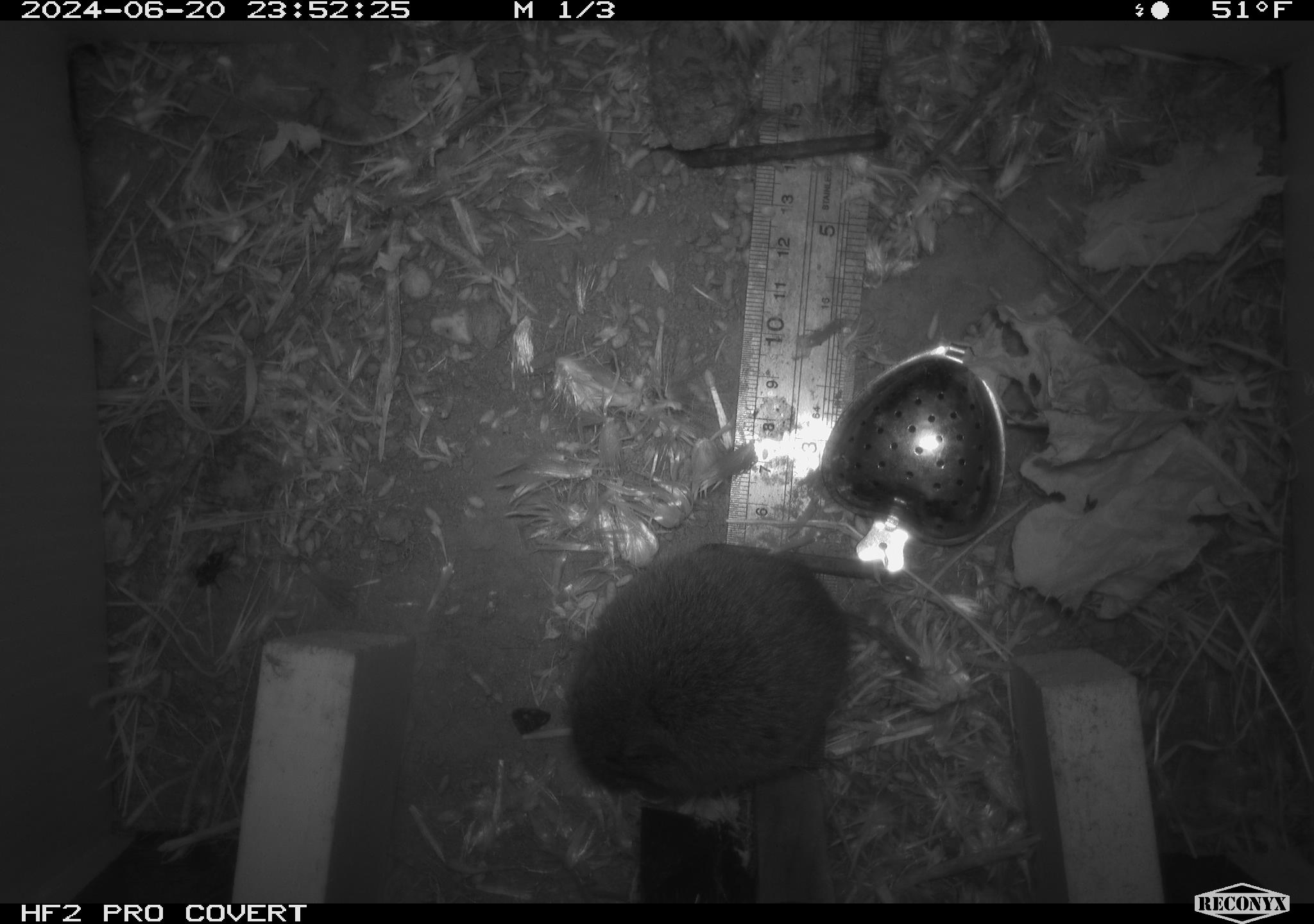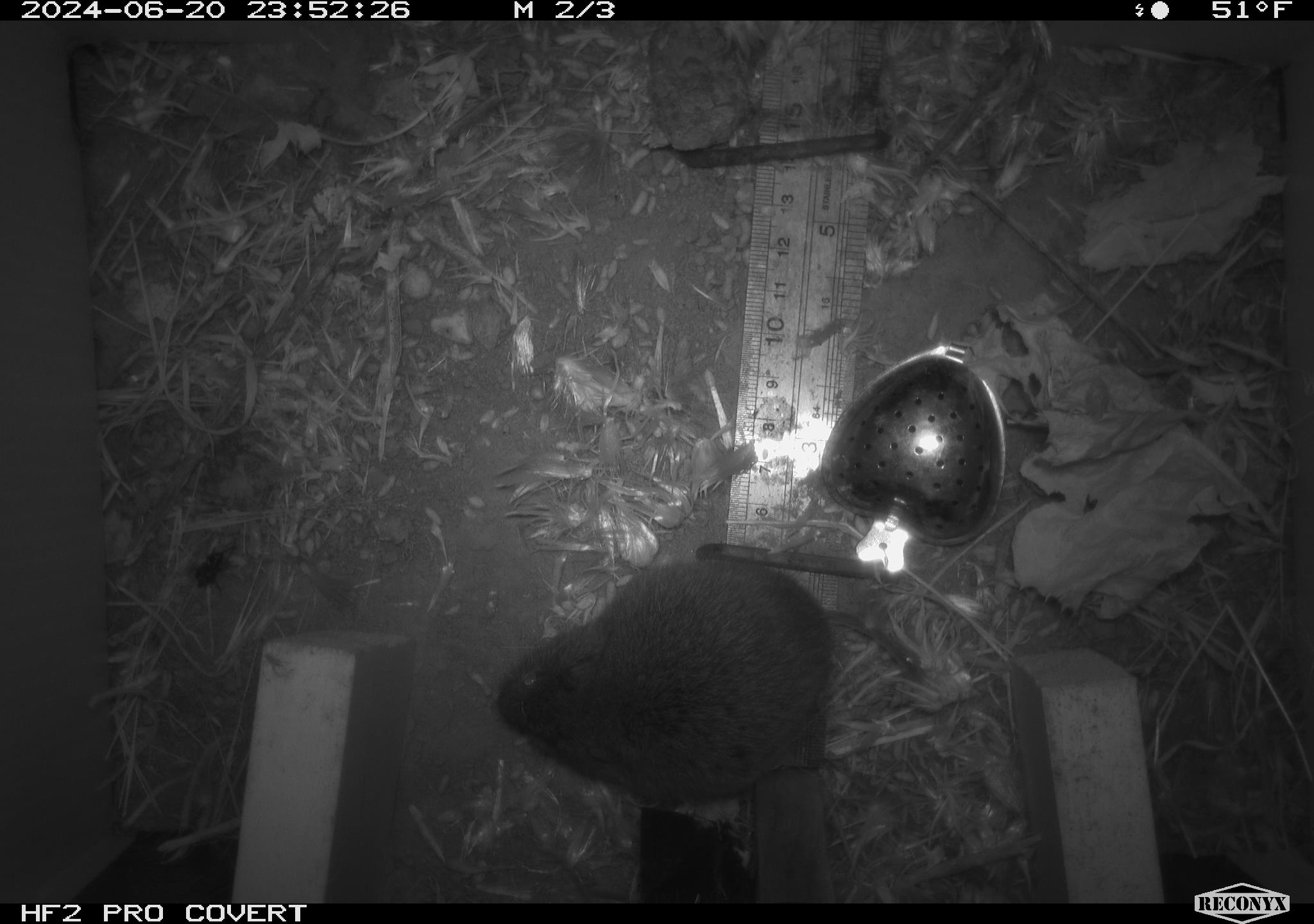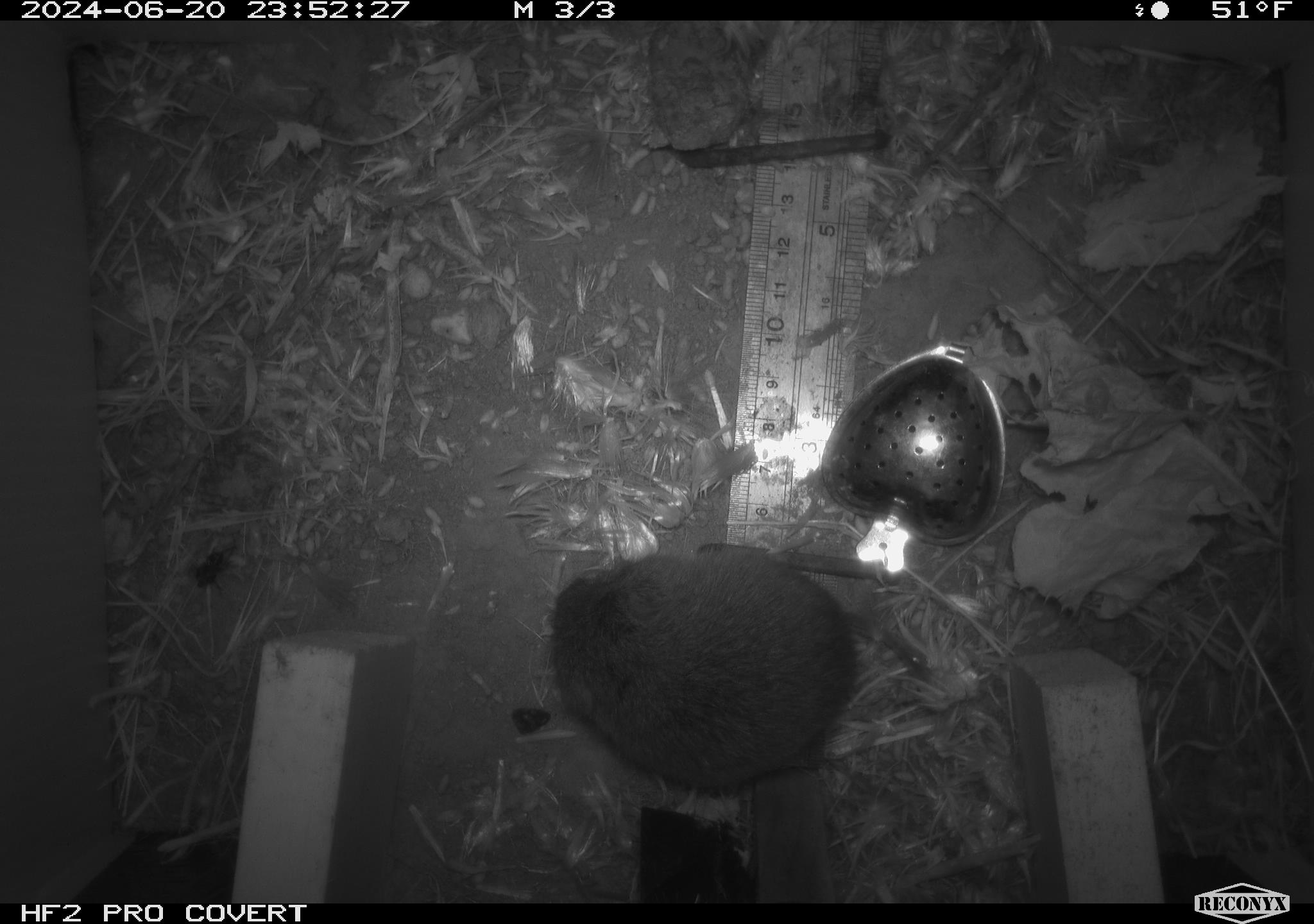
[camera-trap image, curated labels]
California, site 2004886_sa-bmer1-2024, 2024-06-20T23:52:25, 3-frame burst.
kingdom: Animalia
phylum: Chordata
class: Mammalia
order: Rodentia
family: Cricetidae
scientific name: Cricetidae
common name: hamsters, voles, lemmings, and allies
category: cricetidae family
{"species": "cricetidae family (hamsters, voles, lemmings, and allies) (Cricetidae)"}